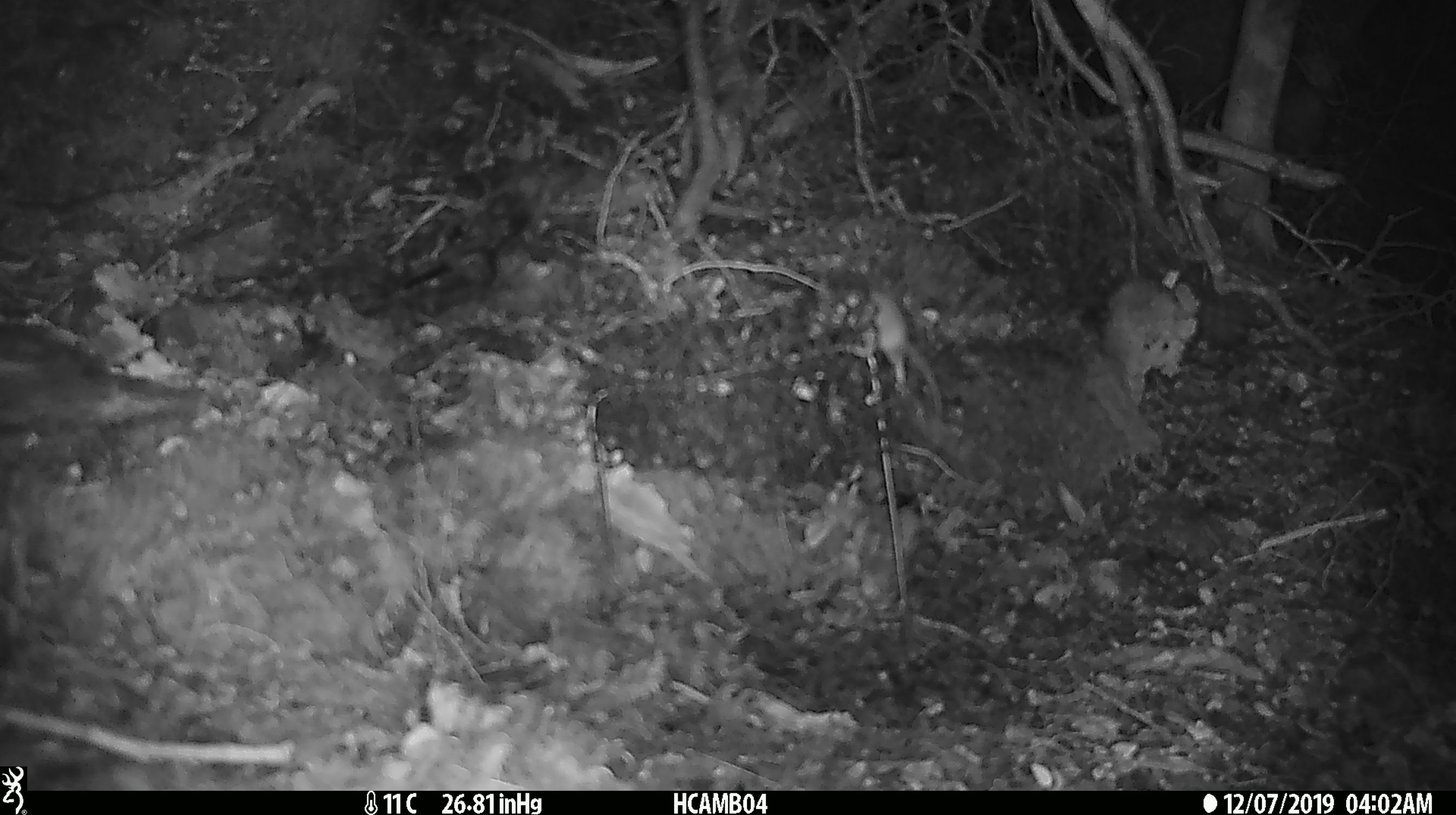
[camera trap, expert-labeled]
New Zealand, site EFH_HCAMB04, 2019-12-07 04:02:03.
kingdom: Animalia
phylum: Chordata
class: Mammalia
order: Rodentia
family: Muridae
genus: Mus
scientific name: Mus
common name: mouse